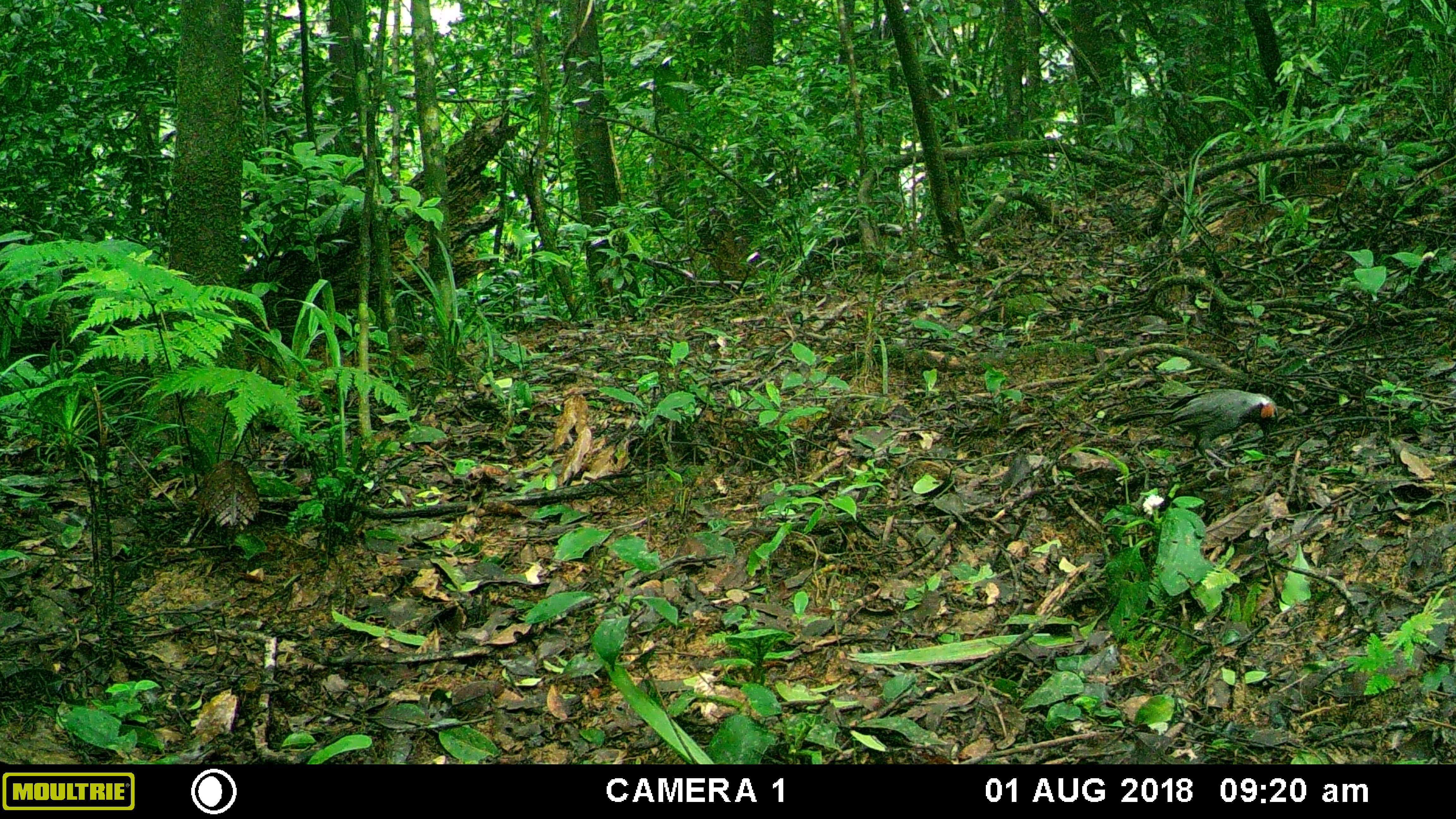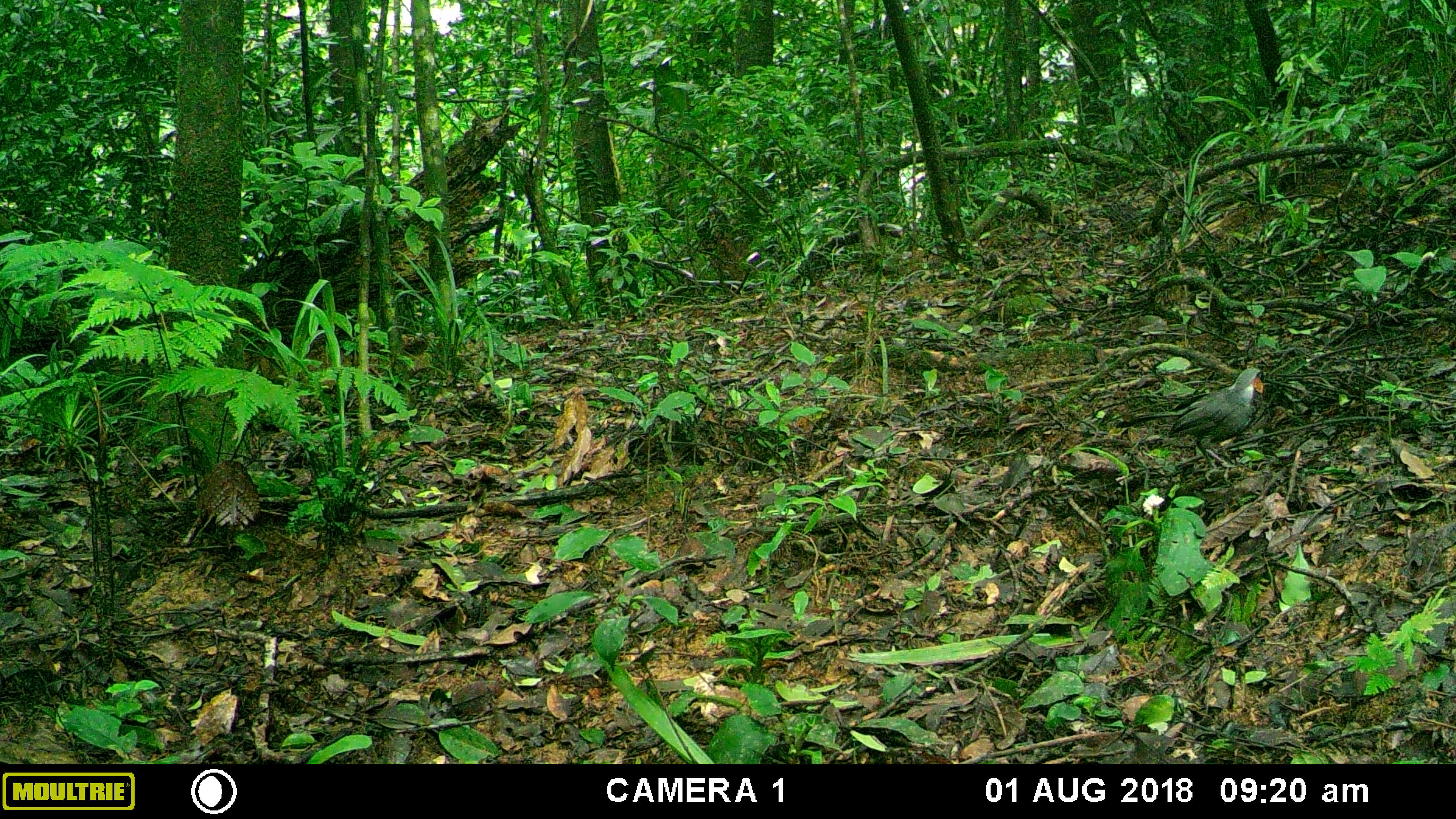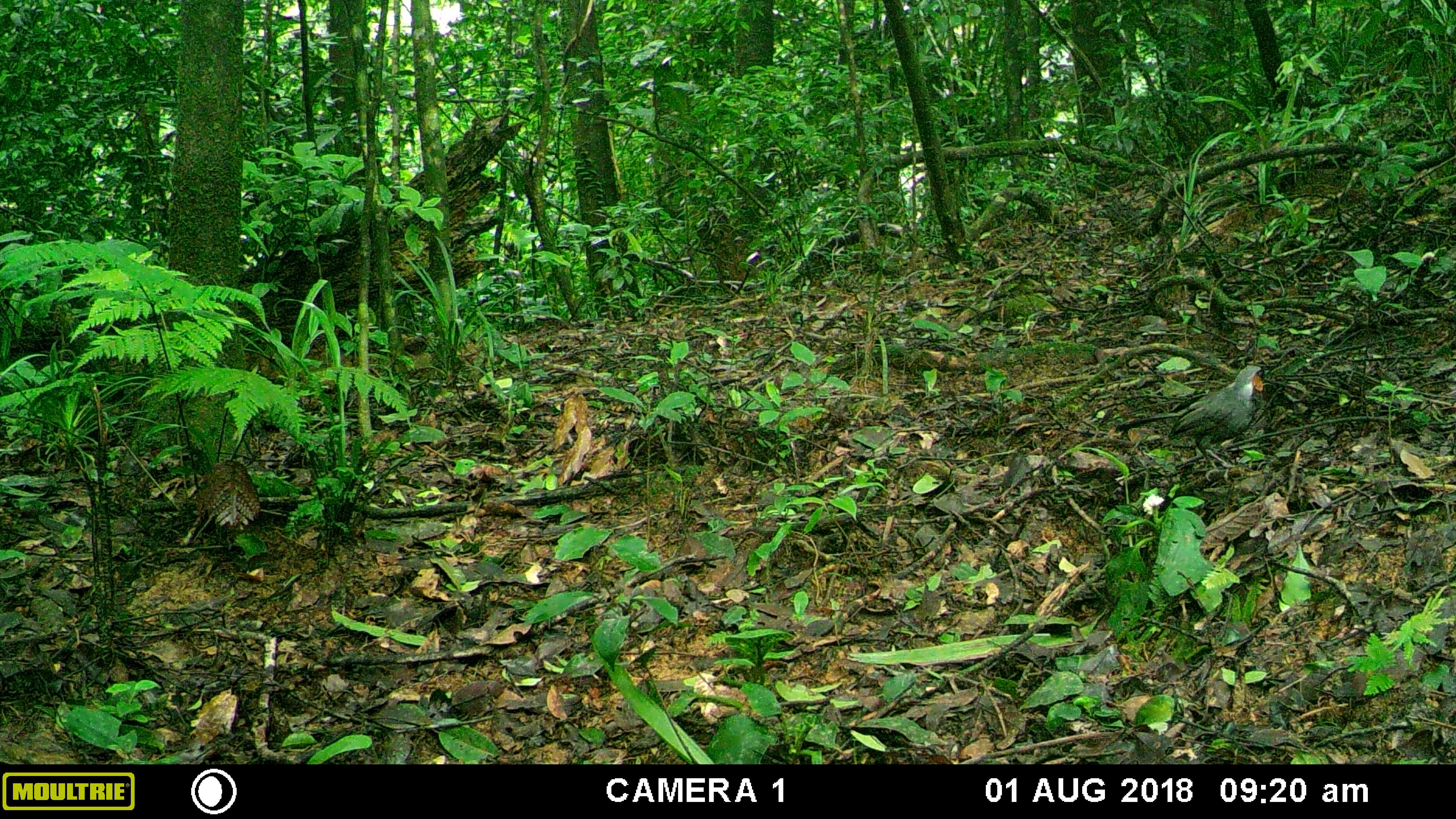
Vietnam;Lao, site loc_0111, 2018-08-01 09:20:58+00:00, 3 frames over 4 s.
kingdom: Animalia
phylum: Chordata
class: Aves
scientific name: Aves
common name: bird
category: unidentified bird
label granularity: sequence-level